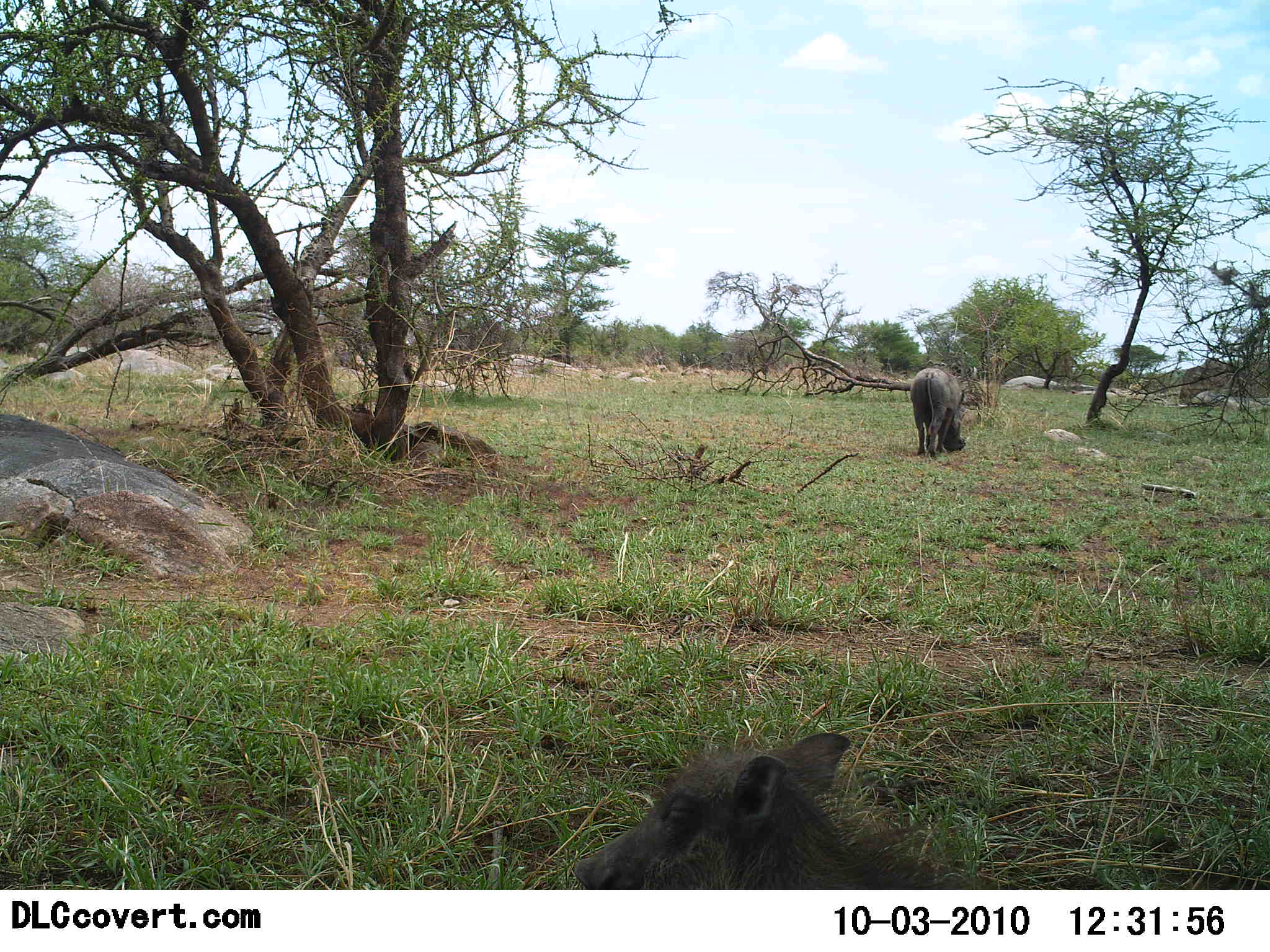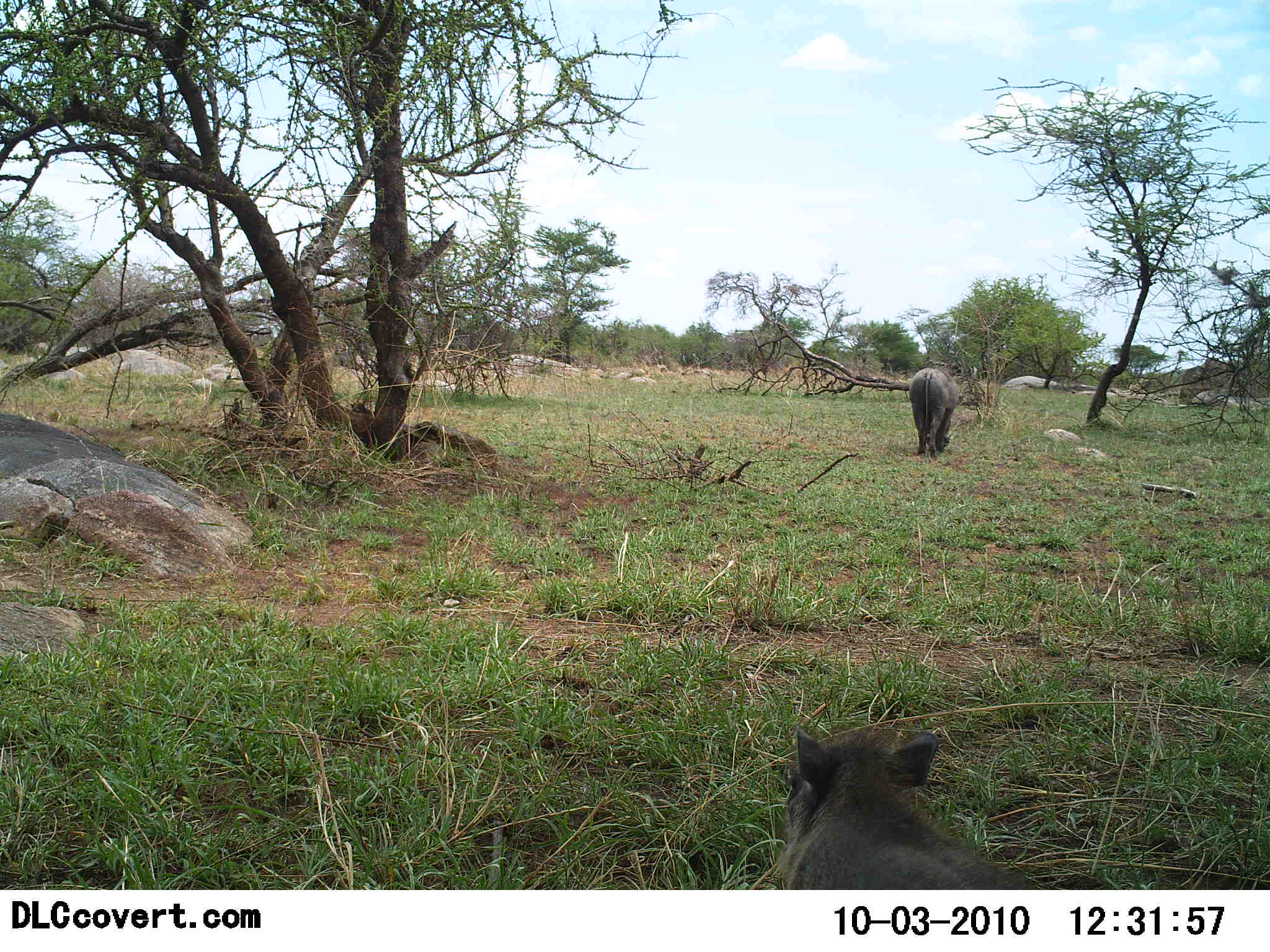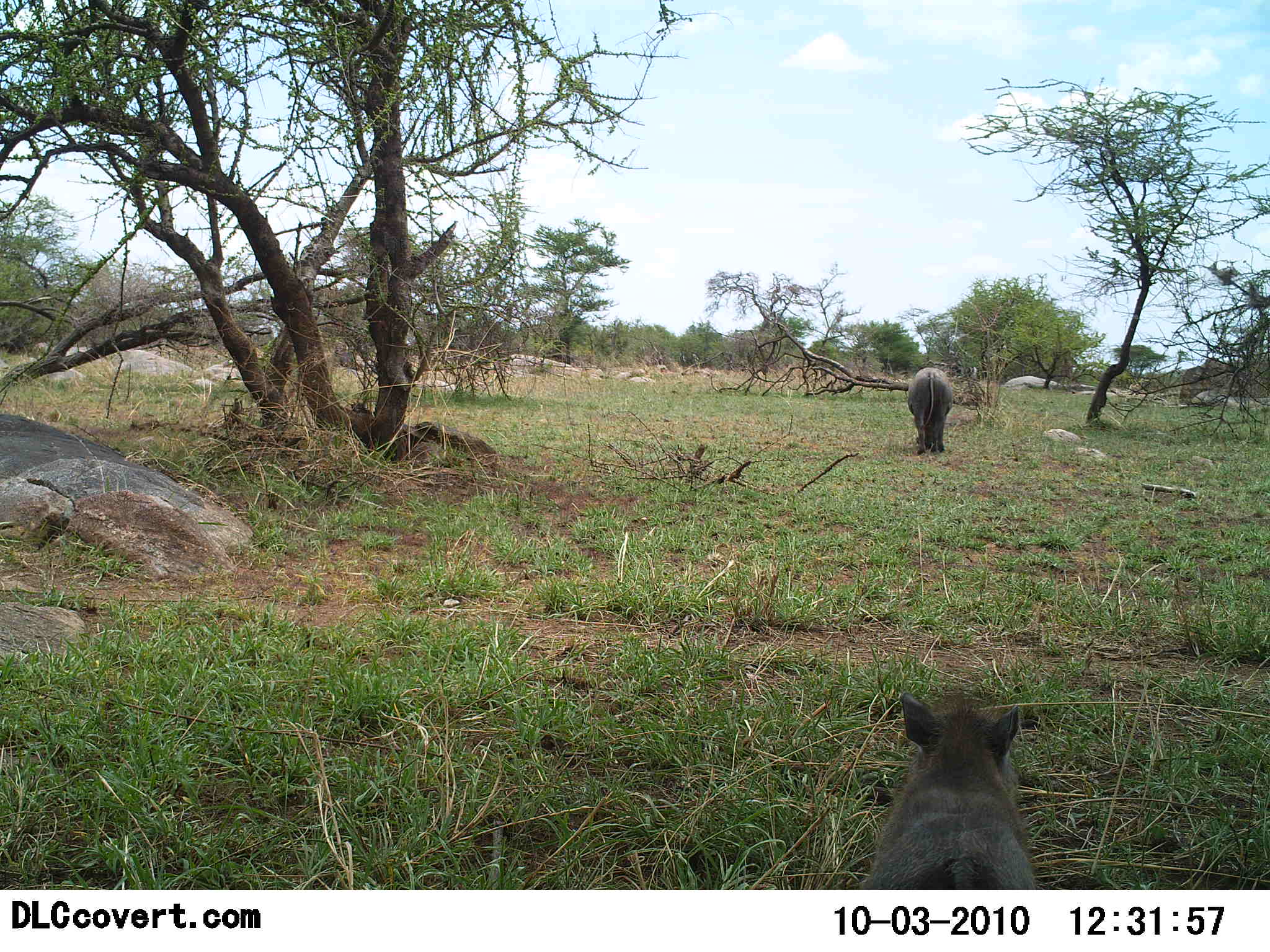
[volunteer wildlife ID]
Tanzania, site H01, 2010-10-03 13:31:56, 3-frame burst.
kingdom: Animalia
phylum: Chordata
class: Mammalia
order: Artiodactyla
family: Suidae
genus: Phacochoerus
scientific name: Phacochoerus africanus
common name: warthog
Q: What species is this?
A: Warthog (Phacochoerus africanus).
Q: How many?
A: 2.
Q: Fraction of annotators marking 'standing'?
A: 67%.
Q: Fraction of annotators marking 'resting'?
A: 0%.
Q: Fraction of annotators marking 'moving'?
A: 17%.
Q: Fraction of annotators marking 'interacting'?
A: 0%.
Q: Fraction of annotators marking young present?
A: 33%.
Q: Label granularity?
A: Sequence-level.